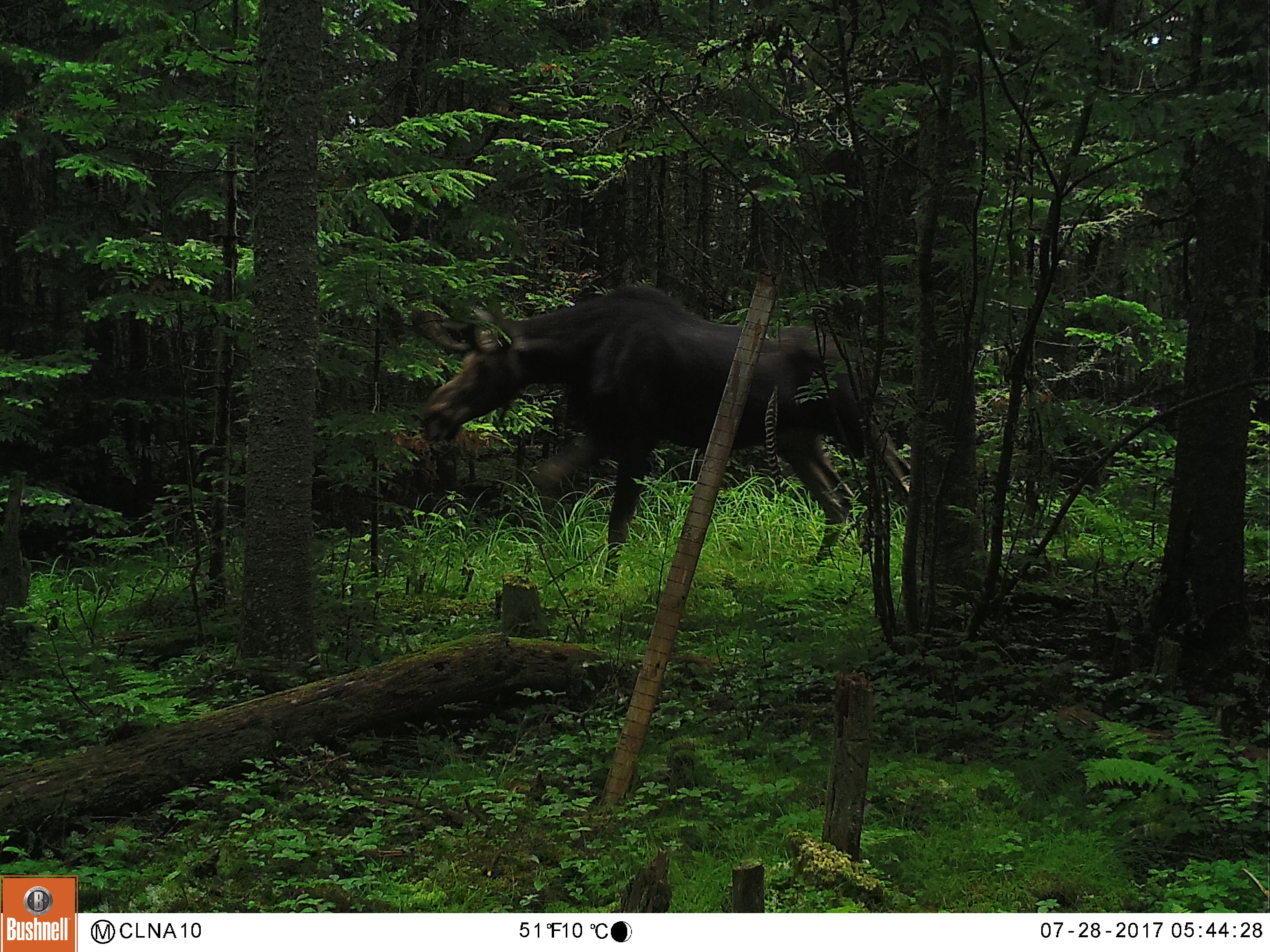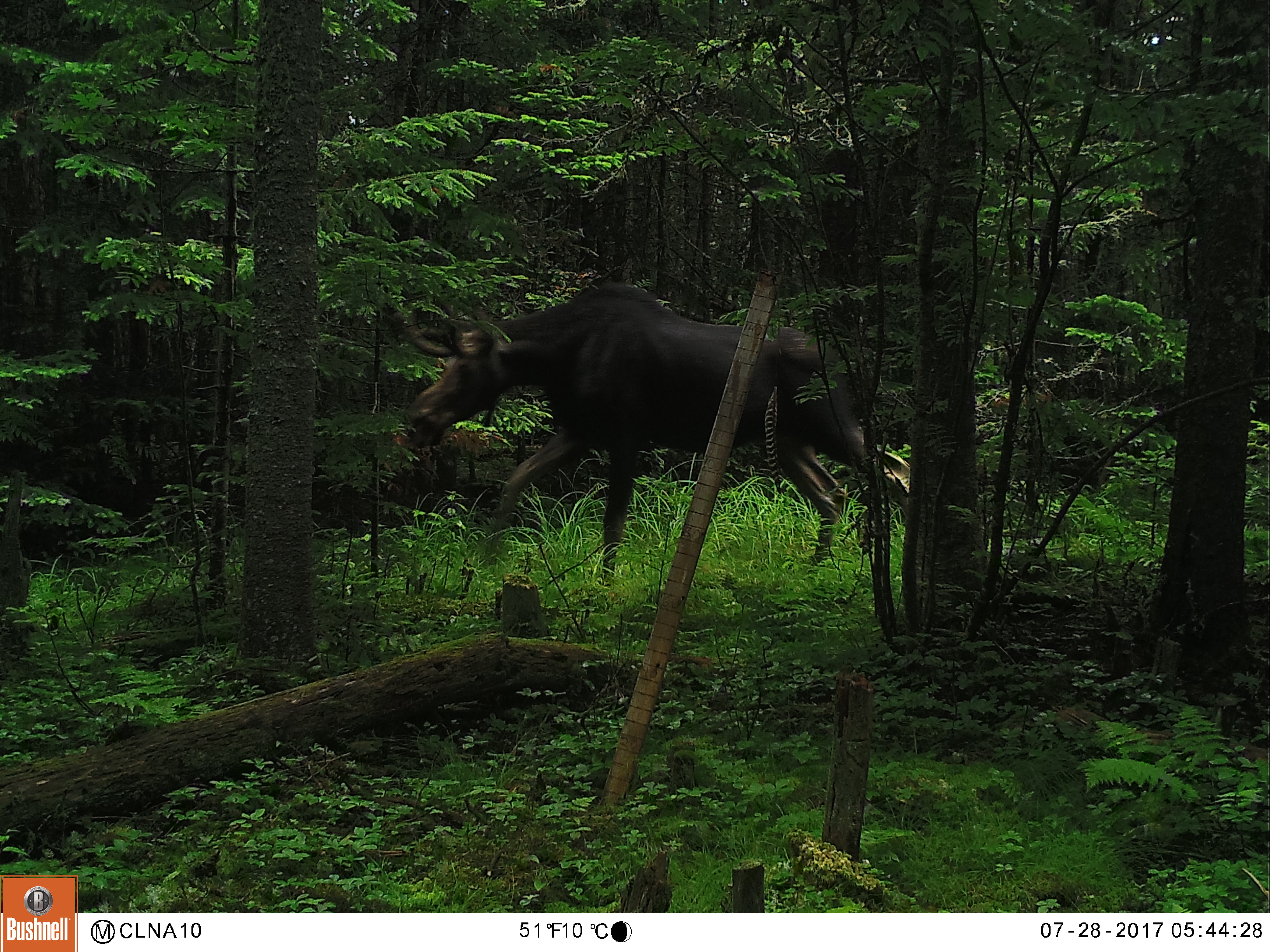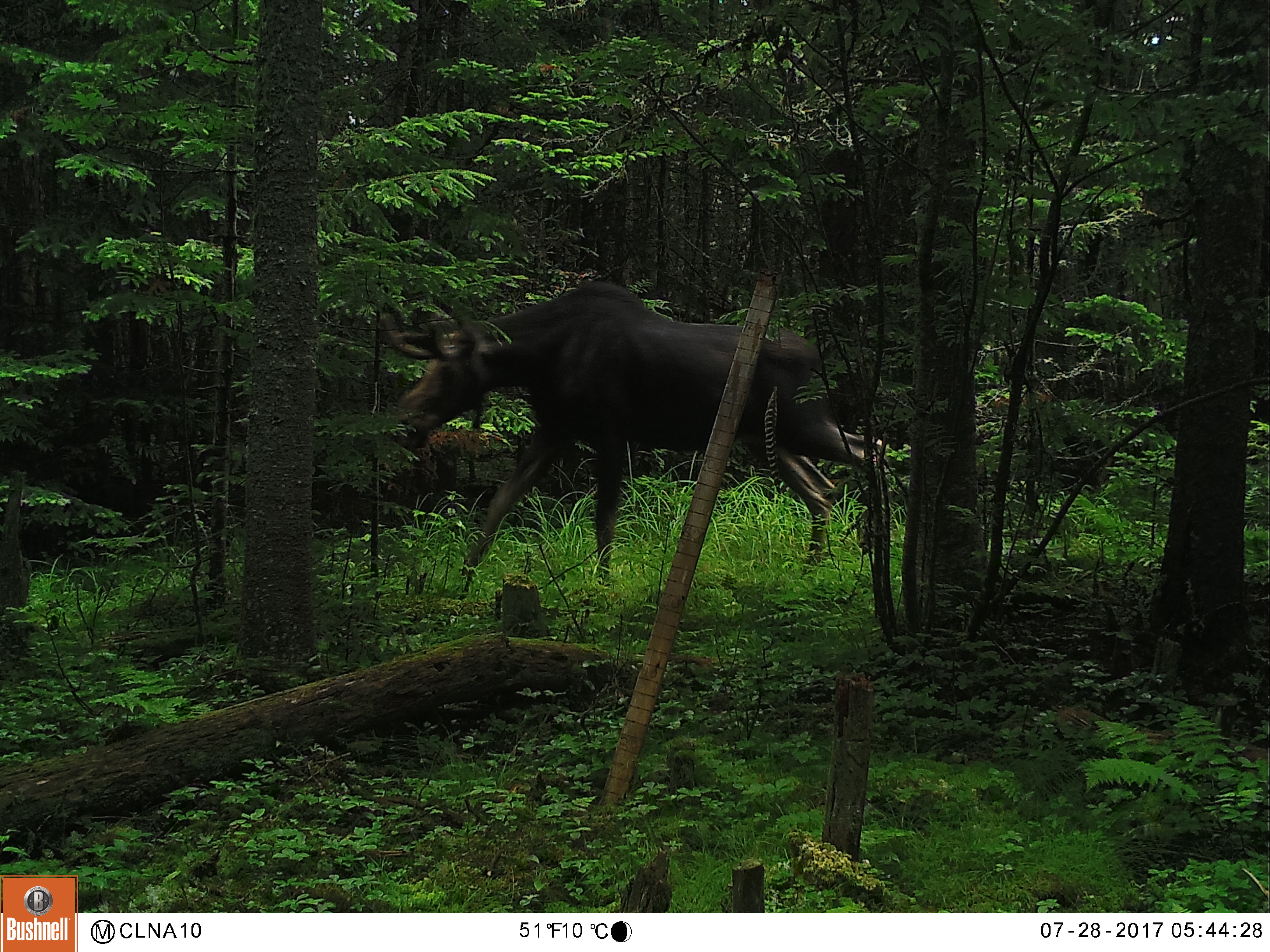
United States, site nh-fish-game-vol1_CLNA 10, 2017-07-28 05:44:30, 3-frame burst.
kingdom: Animalia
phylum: Chordata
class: Mammalia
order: Artiodactyla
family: Cervidae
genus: Alces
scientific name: Alces alces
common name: moose